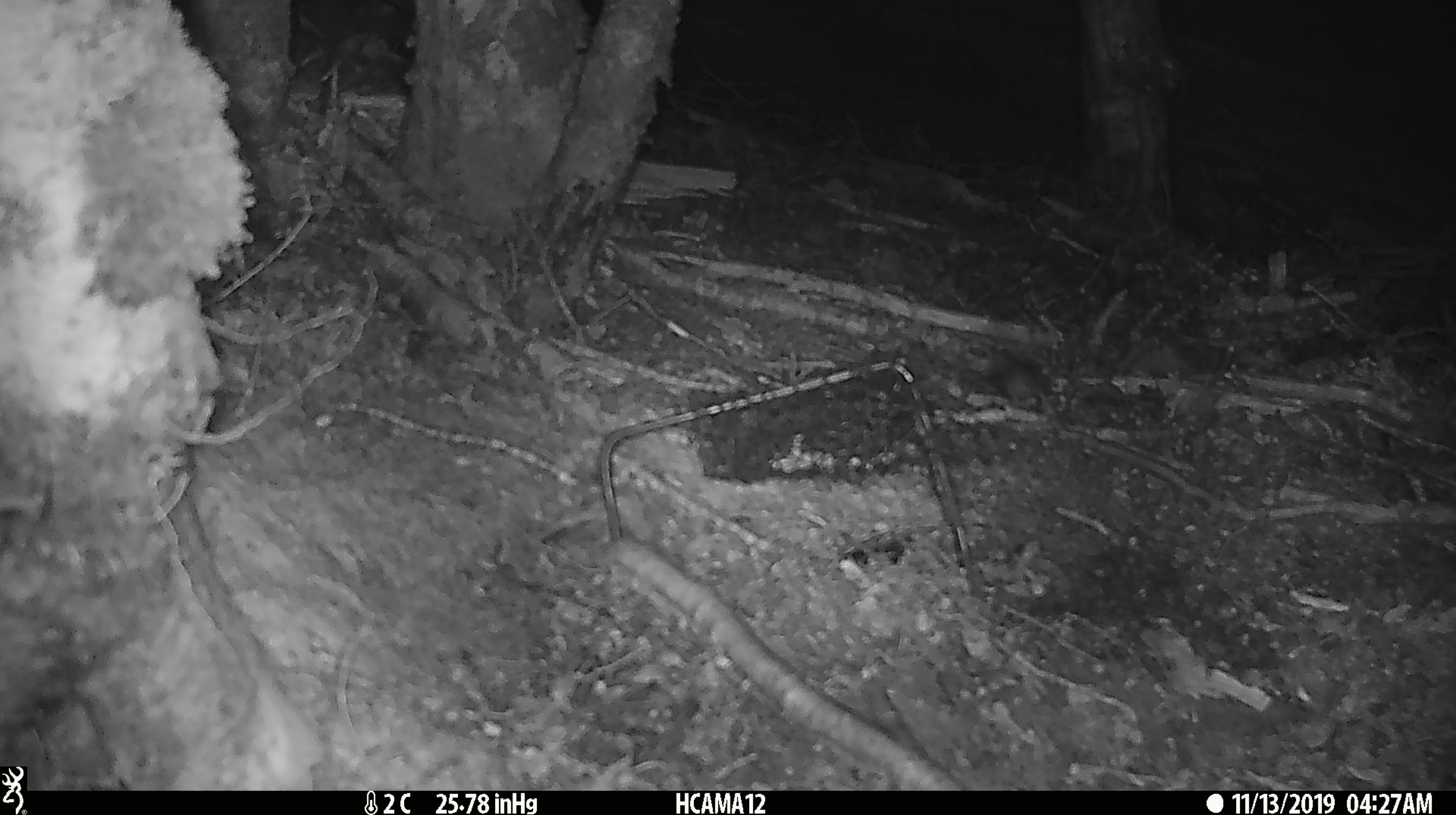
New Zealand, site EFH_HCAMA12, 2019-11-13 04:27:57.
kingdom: Animalia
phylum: Chordata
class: Mammalia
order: Rodentia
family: Muridae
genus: Mus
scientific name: Mus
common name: mouse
Mouse (Mus).